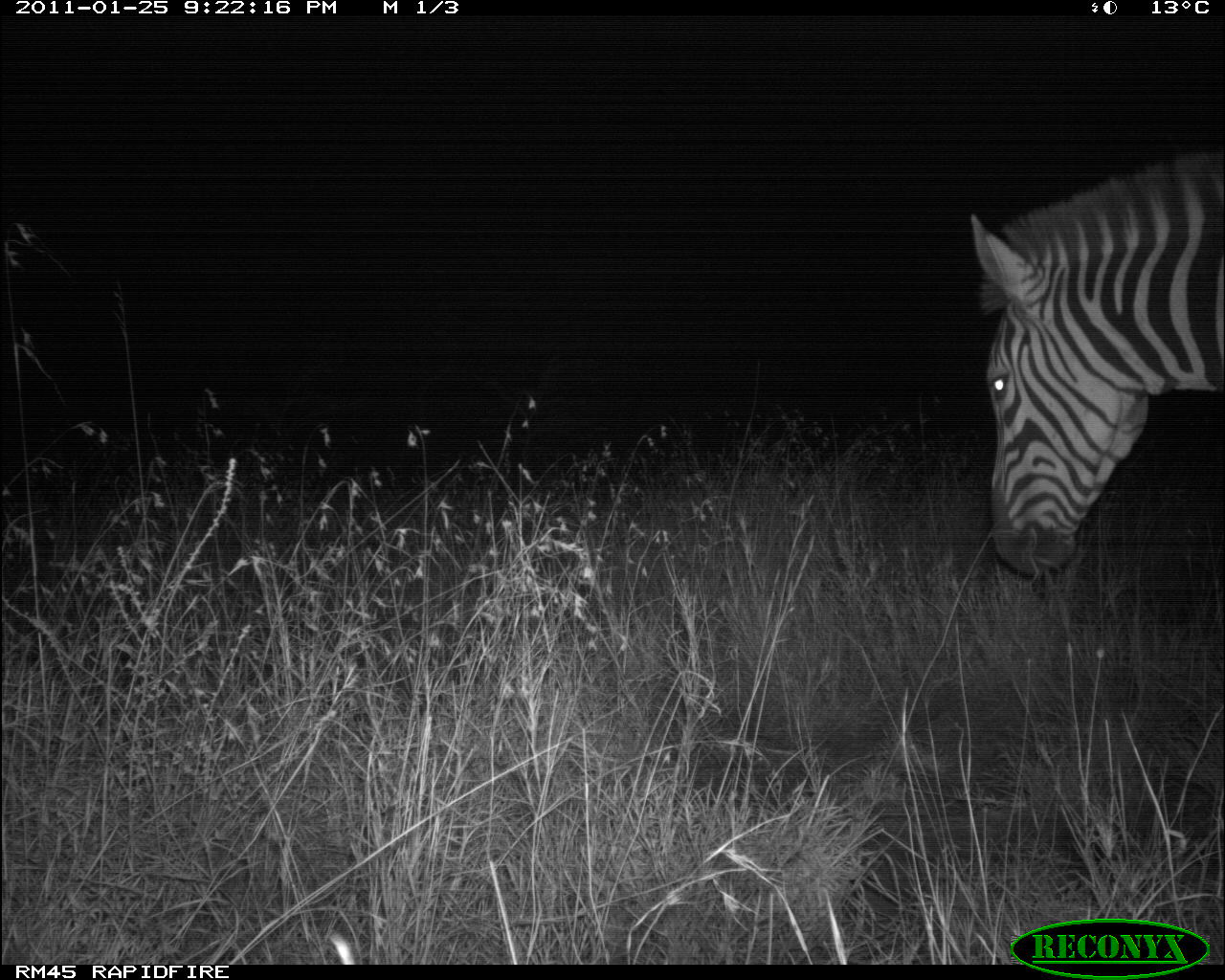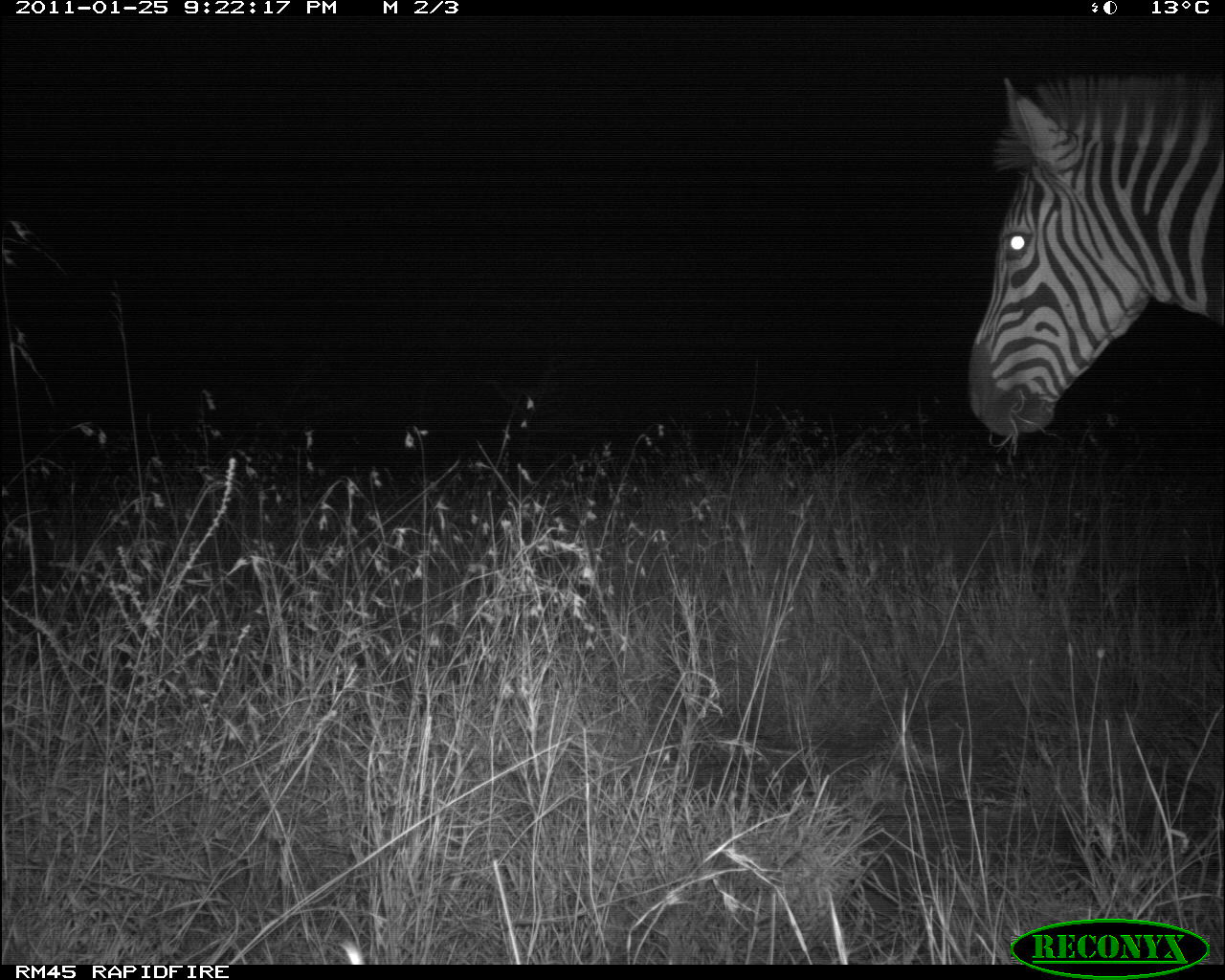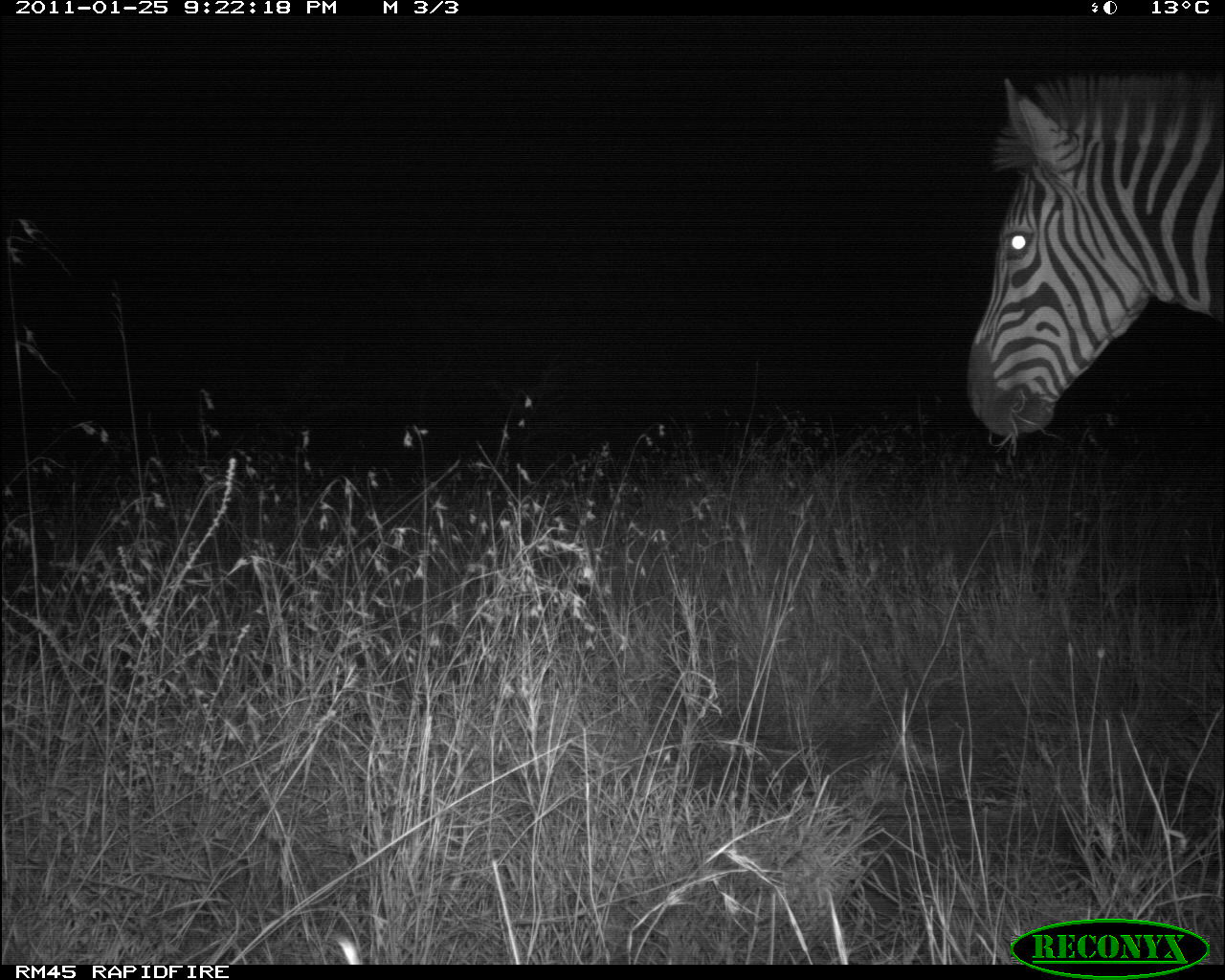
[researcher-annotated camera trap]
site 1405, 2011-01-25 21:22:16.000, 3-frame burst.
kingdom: Animalia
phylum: Chordata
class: Mammalia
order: Perissodactyla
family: Equidae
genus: Equus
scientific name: Equus quagga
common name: plains zebra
Equus quagga (plains zebra), count 1.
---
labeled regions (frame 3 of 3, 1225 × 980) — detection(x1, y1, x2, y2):
equus quagga: detection(965, 67, 1225, 435)